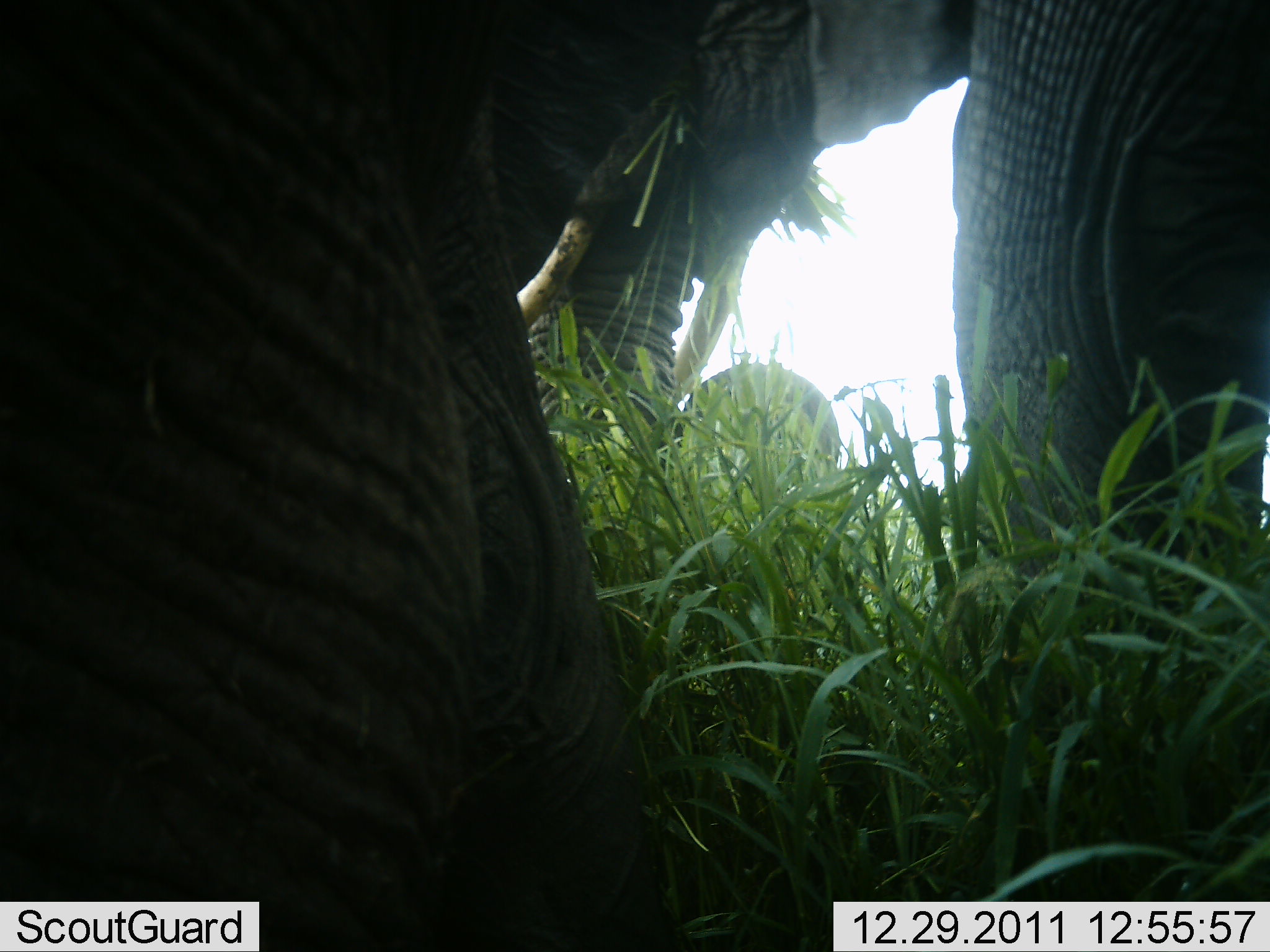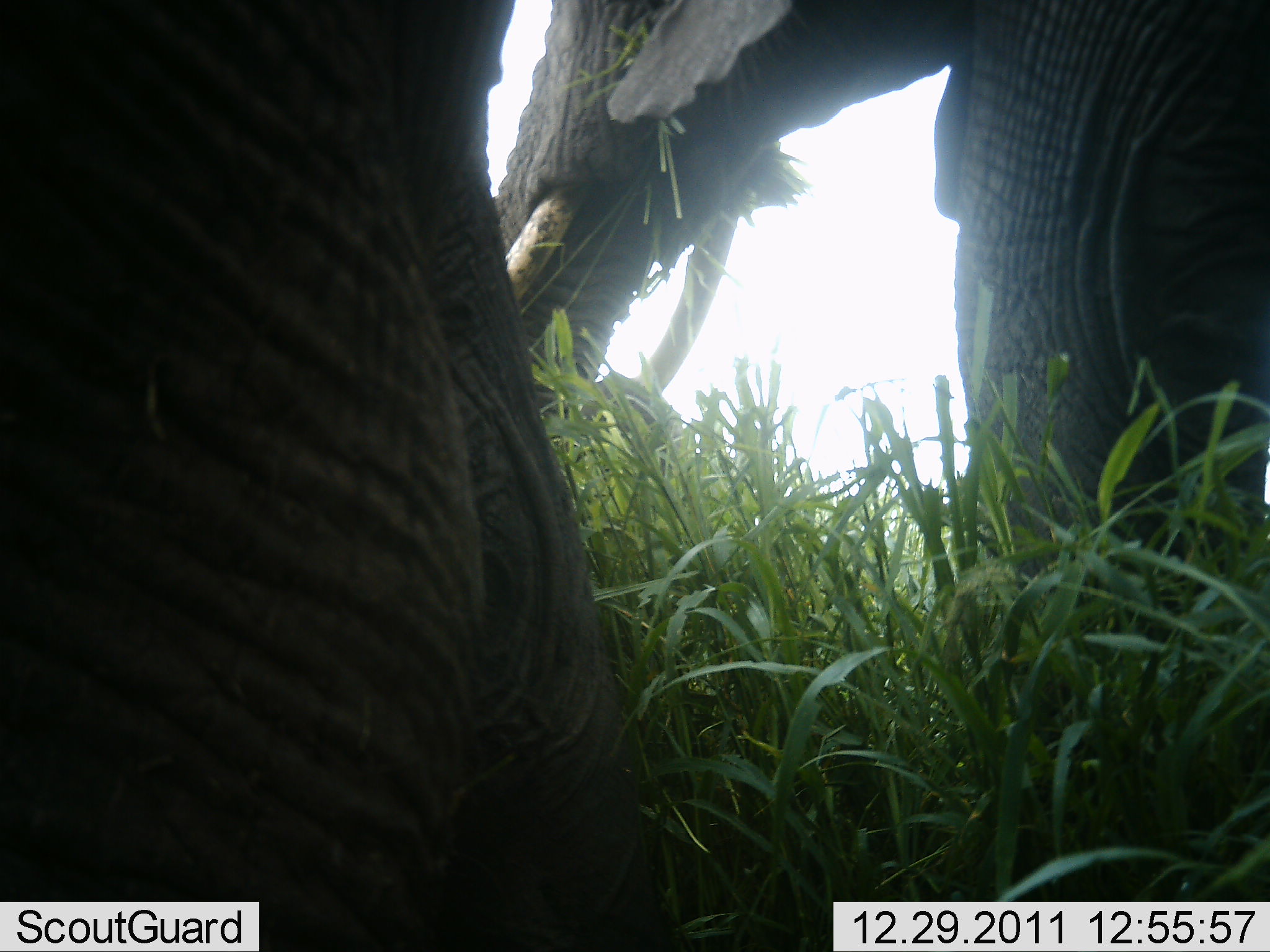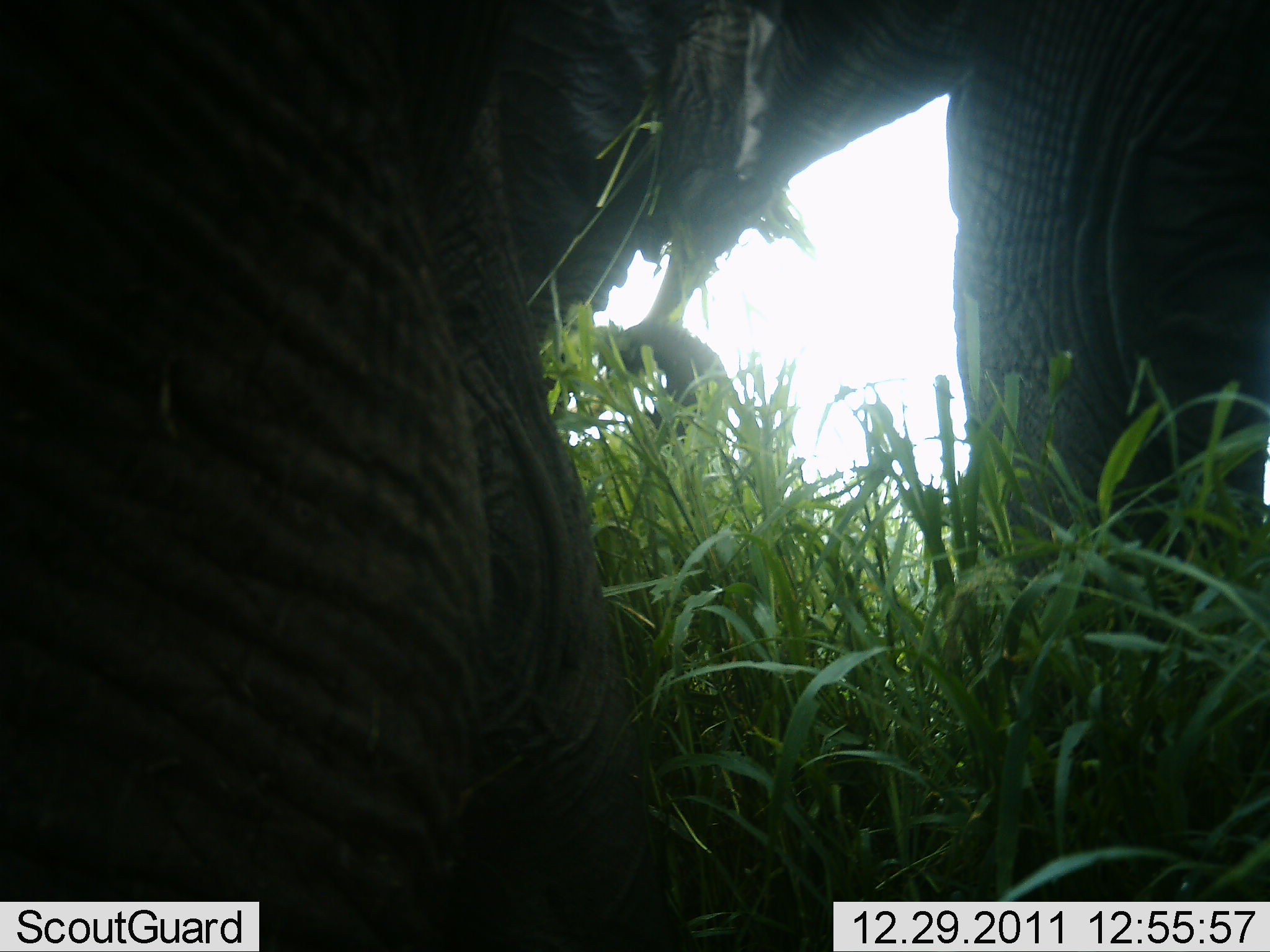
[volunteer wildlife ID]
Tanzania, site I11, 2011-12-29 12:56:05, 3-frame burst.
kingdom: Animalia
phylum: Chordata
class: Mammalia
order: Proboscidea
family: Elephantidae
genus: Loxodonta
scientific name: Loxodonta africana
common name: african bush elephant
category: elephant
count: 2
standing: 59%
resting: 18%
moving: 0%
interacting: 0%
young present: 0%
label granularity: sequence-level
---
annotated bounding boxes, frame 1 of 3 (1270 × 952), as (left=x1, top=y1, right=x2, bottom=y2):
animal: (left=504, top=1, right=1270, bottom=952); (left=0, top=1, right=665, bottom=952); (left=677, top=363, right=844, bottom=523)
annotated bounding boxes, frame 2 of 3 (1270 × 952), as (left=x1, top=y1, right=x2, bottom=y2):
animal: (left=495, top=0, right=1270, bottom=951); (left=1, top=1, right=672, bottom=952); (left=581, top=372, right=686, bottom=498)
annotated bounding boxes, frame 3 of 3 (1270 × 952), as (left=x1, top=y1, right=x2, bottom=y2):
animal: (left=527, top=0, right=1269, bottom=952); (left=0, top=1, right=670, bottom=952)